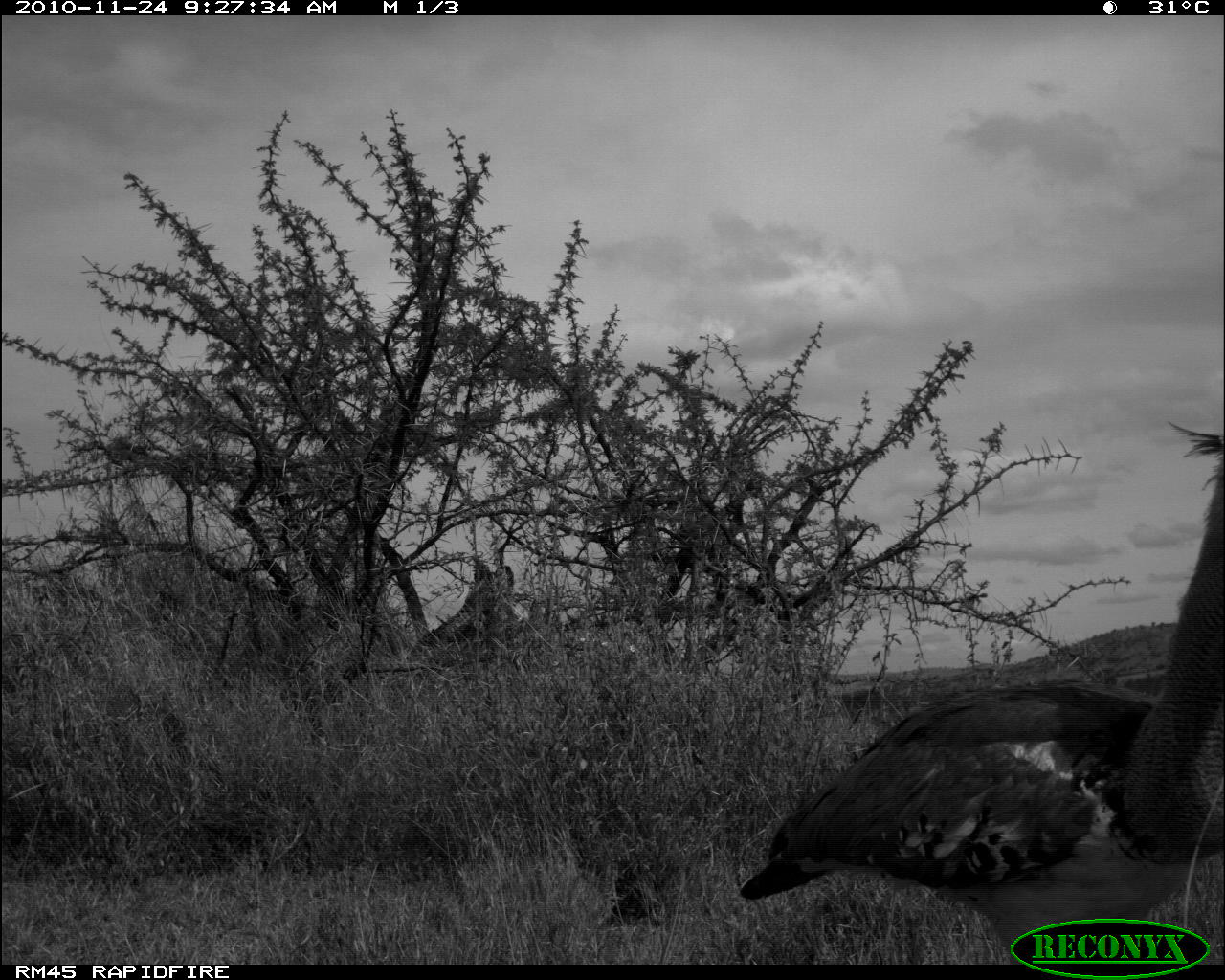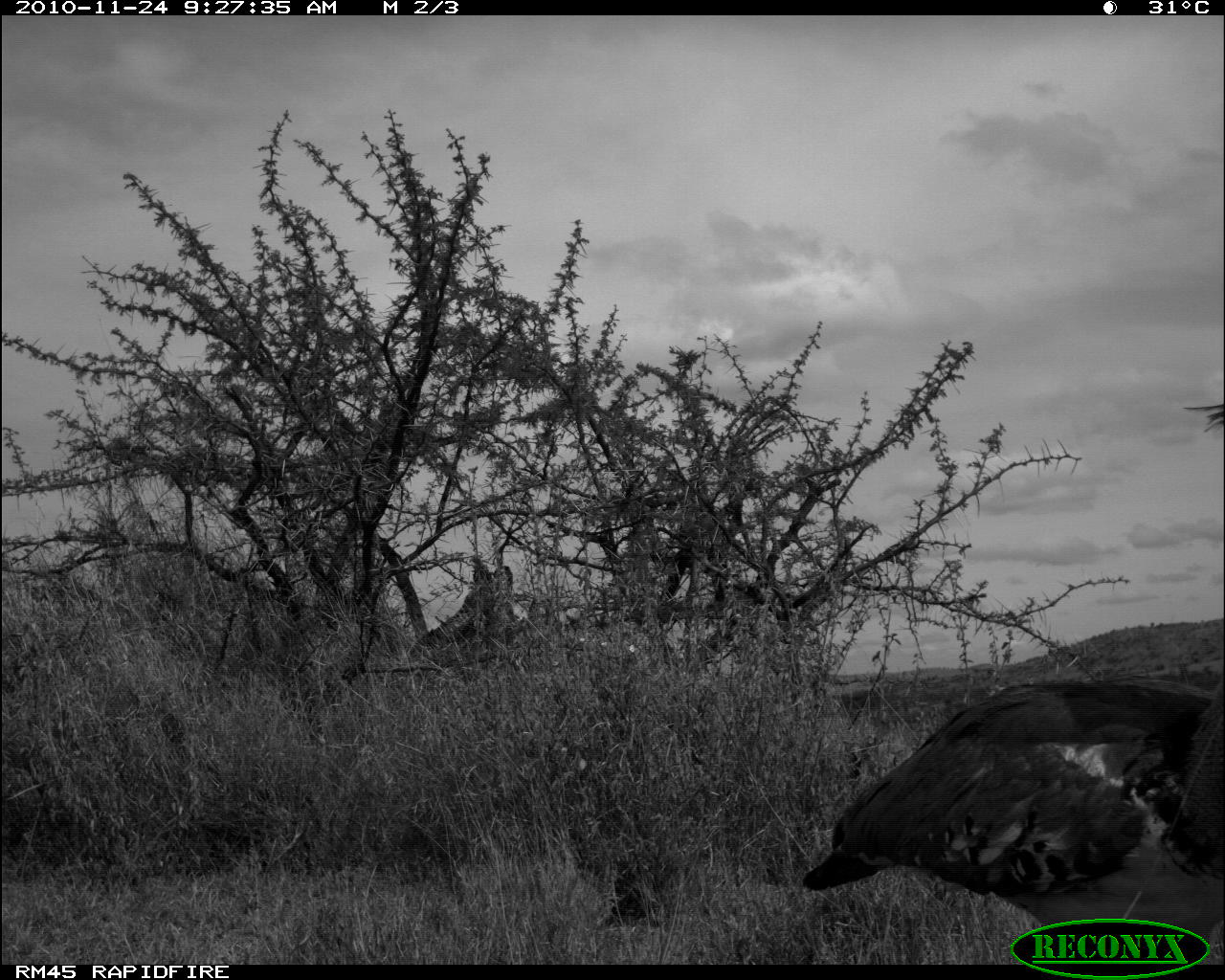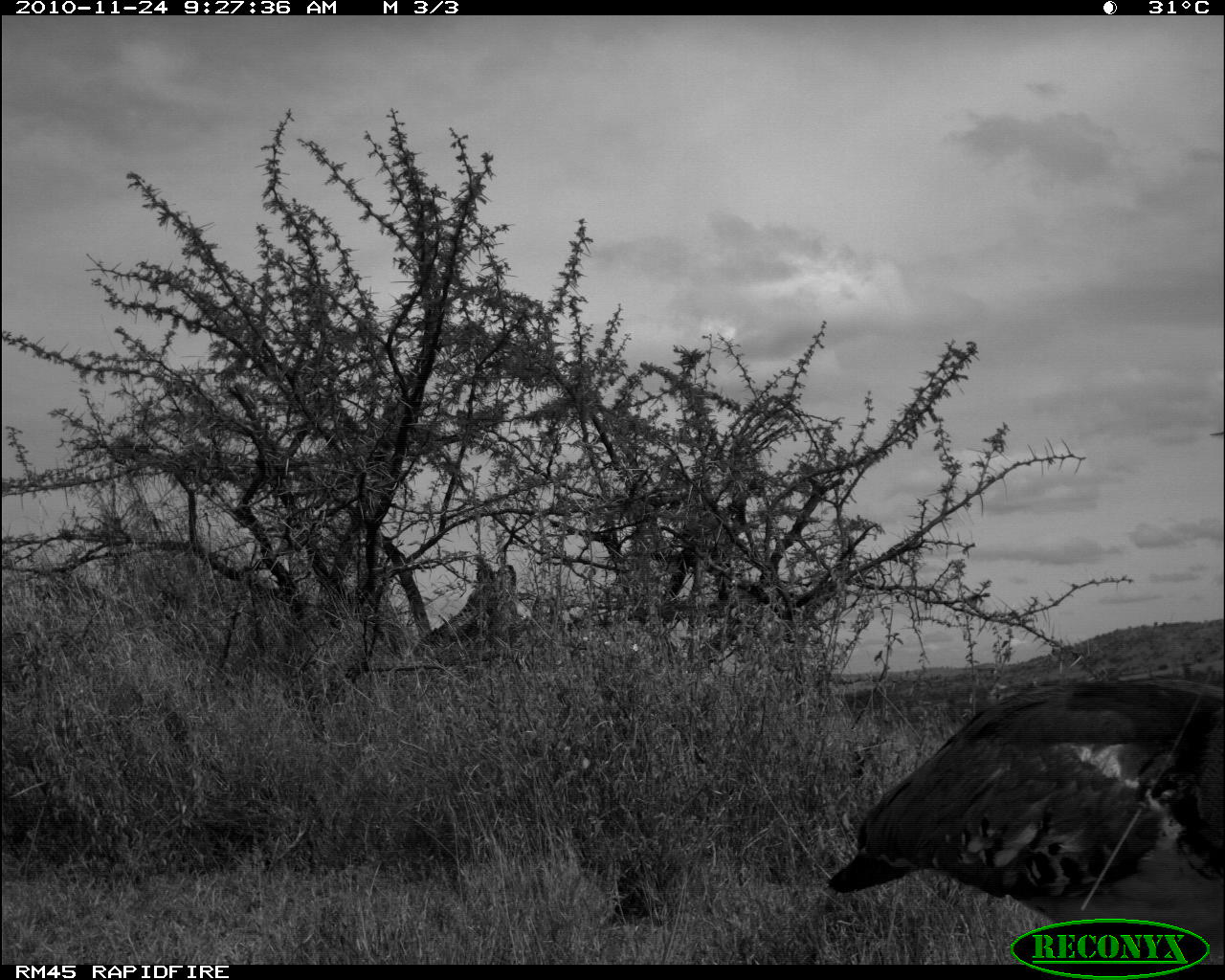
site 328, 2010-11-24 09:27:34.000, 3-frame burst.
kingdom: Animalia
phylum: Chordata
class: Aves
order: Otidiformes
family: Otididae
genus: Ardeotis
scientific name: Ardeotis kori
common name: kori bustard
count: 1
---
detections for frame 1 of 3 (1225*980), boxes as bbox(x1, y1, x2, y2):
ardeotis kori: bbox(735, 416, 1225, 963)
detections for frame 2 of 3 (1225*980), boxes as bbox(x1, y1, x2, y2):
ardeotis kori: bbox(804, 394, 1225, 960)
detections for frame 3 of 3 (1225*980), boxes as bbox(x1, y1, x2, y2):
ardeotis kori: bbox(826, 674, 1225, 960)